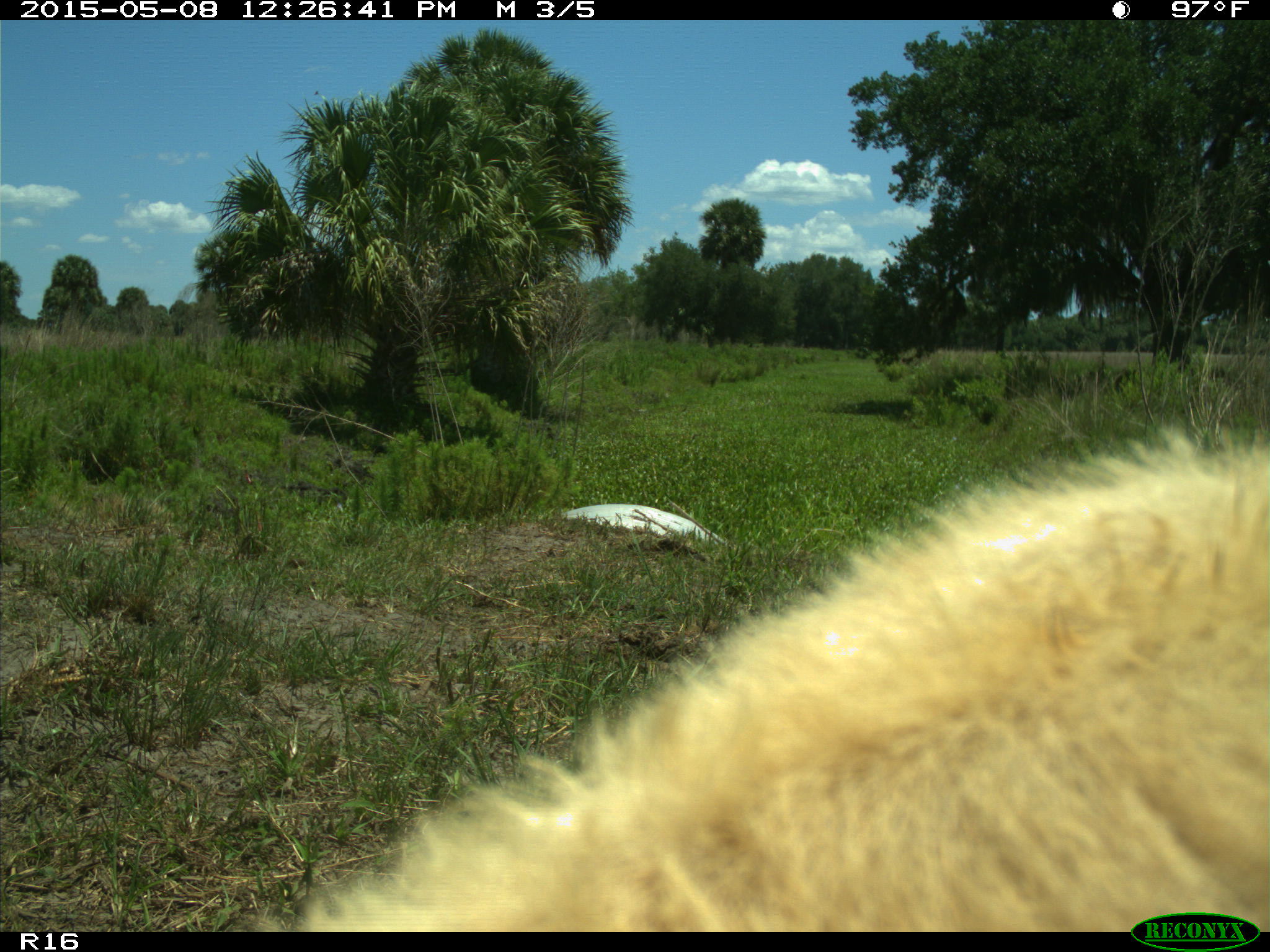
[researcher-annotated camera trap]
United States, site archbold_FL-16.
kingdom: Animalia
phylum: Chordata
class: Mammalia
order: Artiodactyla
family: Bovidae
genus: Bos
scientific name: Bos taurus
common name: domestic cow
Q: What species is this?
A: Bos taurus (domestic cow).